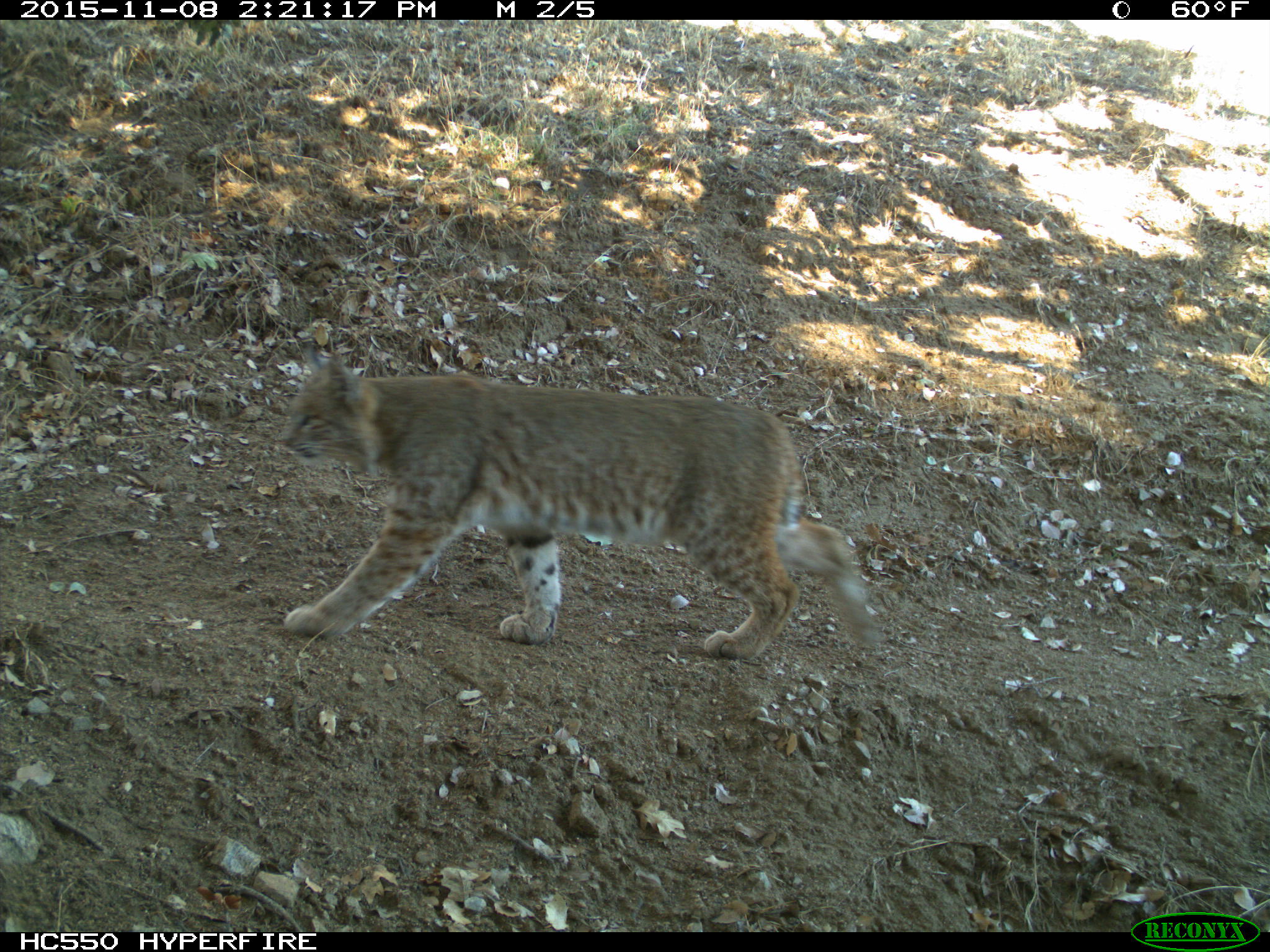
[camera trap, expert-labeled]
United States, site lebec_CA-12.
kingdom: Animalia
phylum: Chordata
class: Mammalia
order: Carnivora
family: Felidae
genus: Lynx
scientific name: Lynx rufus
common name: bobcat